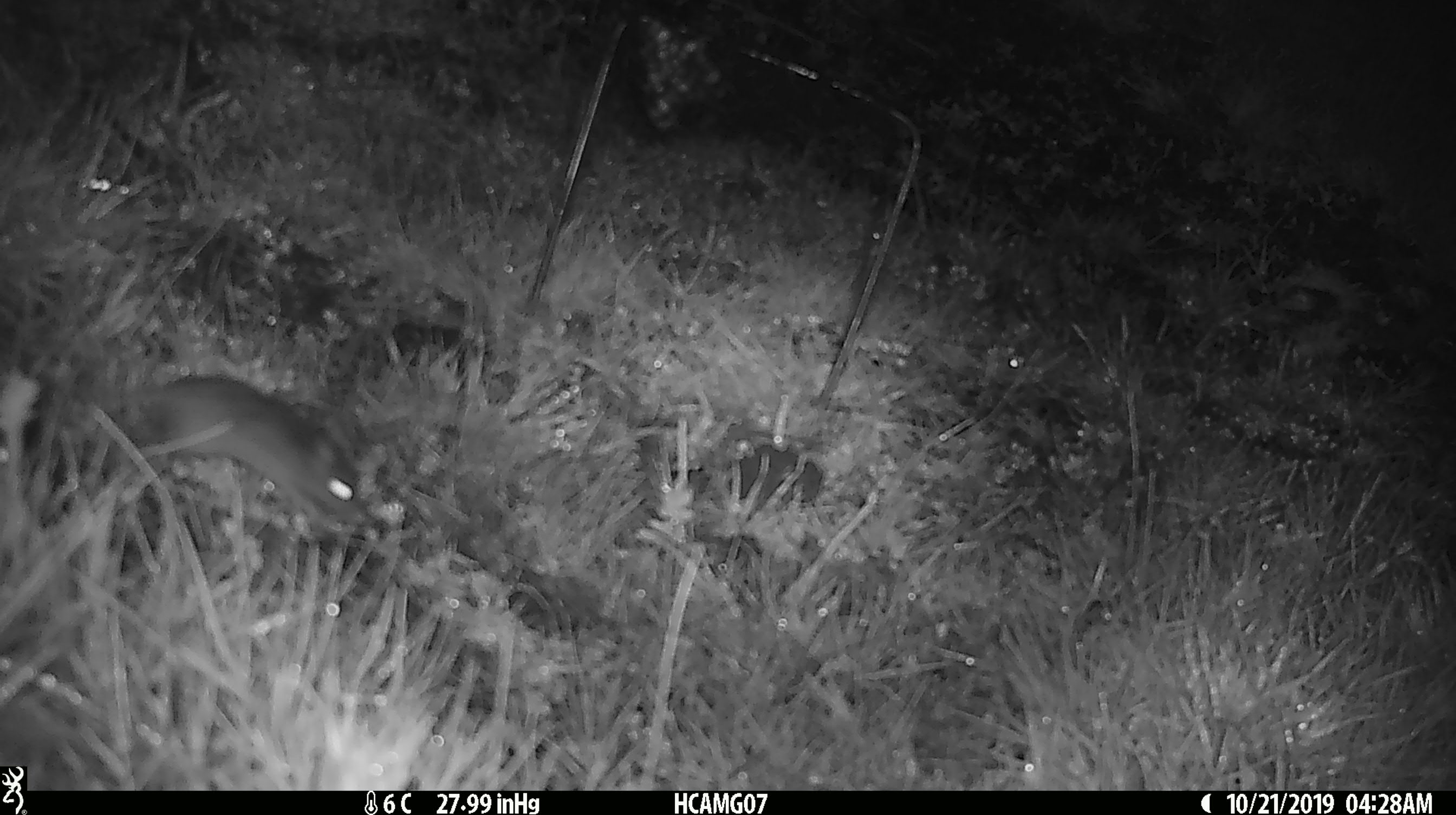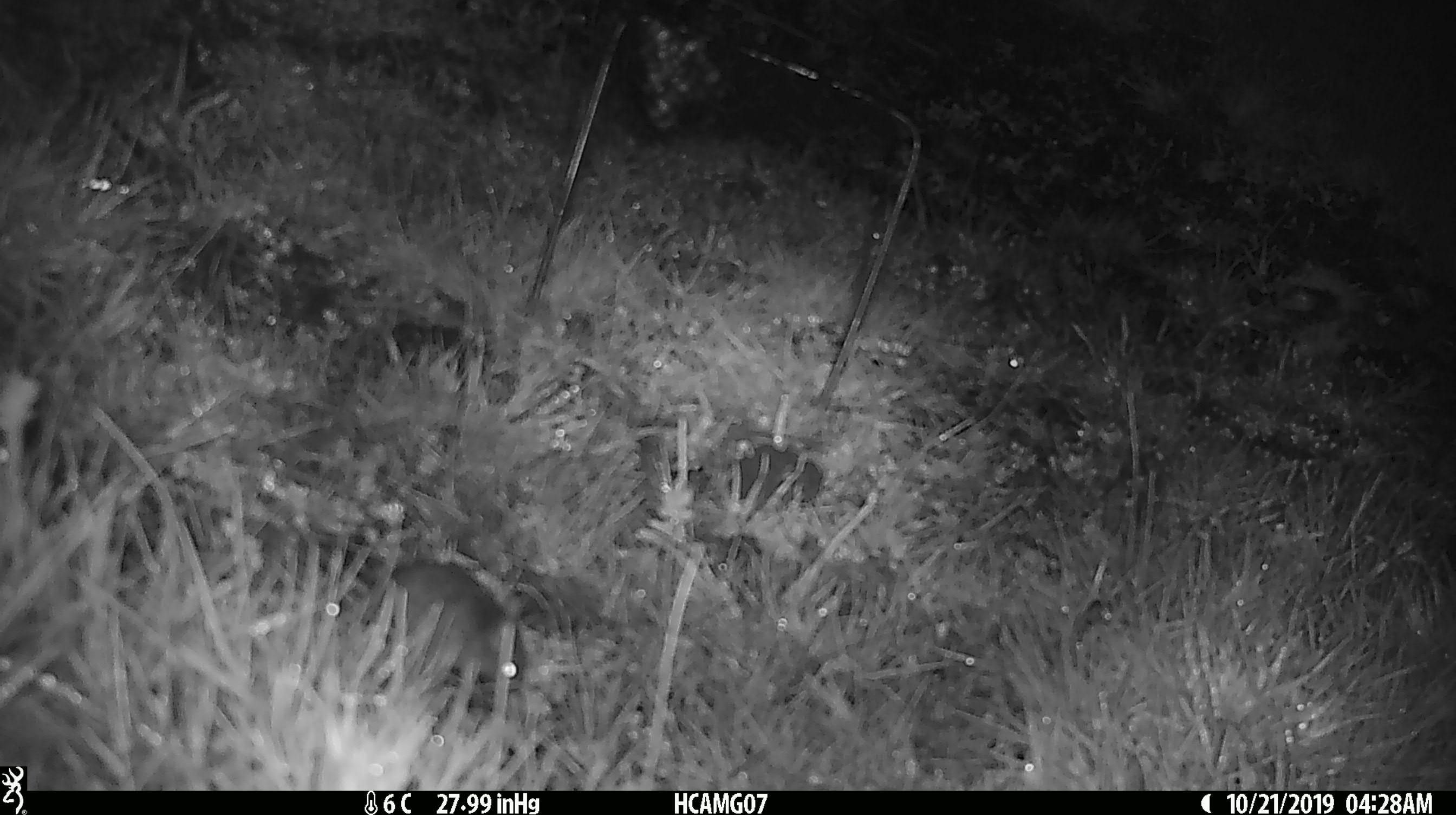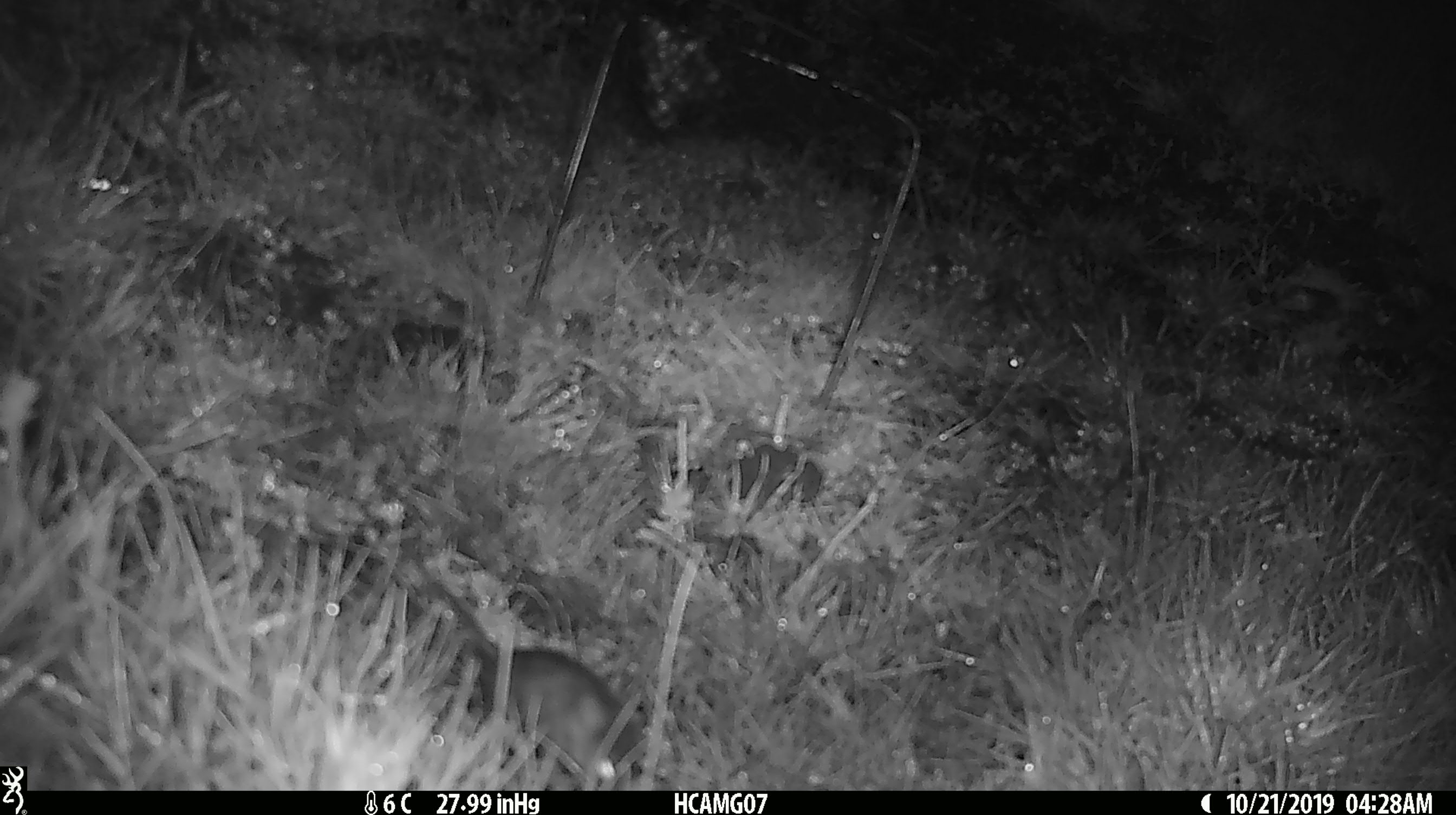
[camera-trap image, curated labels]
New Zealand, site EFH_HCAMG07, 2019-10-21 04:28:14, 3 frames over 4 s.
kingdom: Animalia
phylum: Chordata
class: Mammalia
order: Rodentia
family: Muridae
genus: Mus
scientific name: Mus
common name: mouse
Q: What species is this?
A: Mouse (Mus).